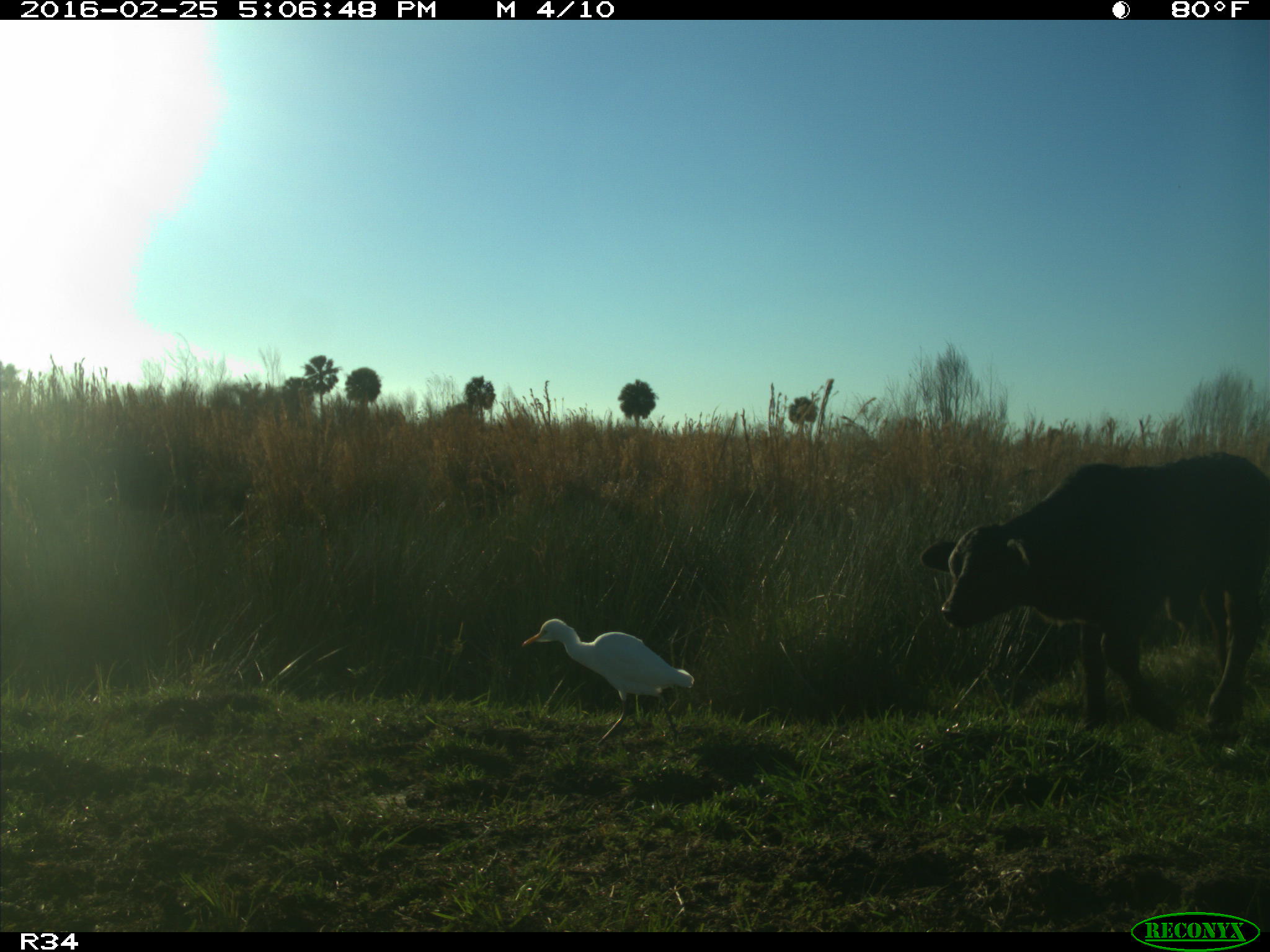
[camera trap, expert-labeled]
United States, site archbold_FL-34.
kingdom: Animalia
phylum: Chordata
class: Mammalia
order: Artiodactyla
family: Bovidae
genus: Bos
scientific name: Bos taurus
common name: domestic cow